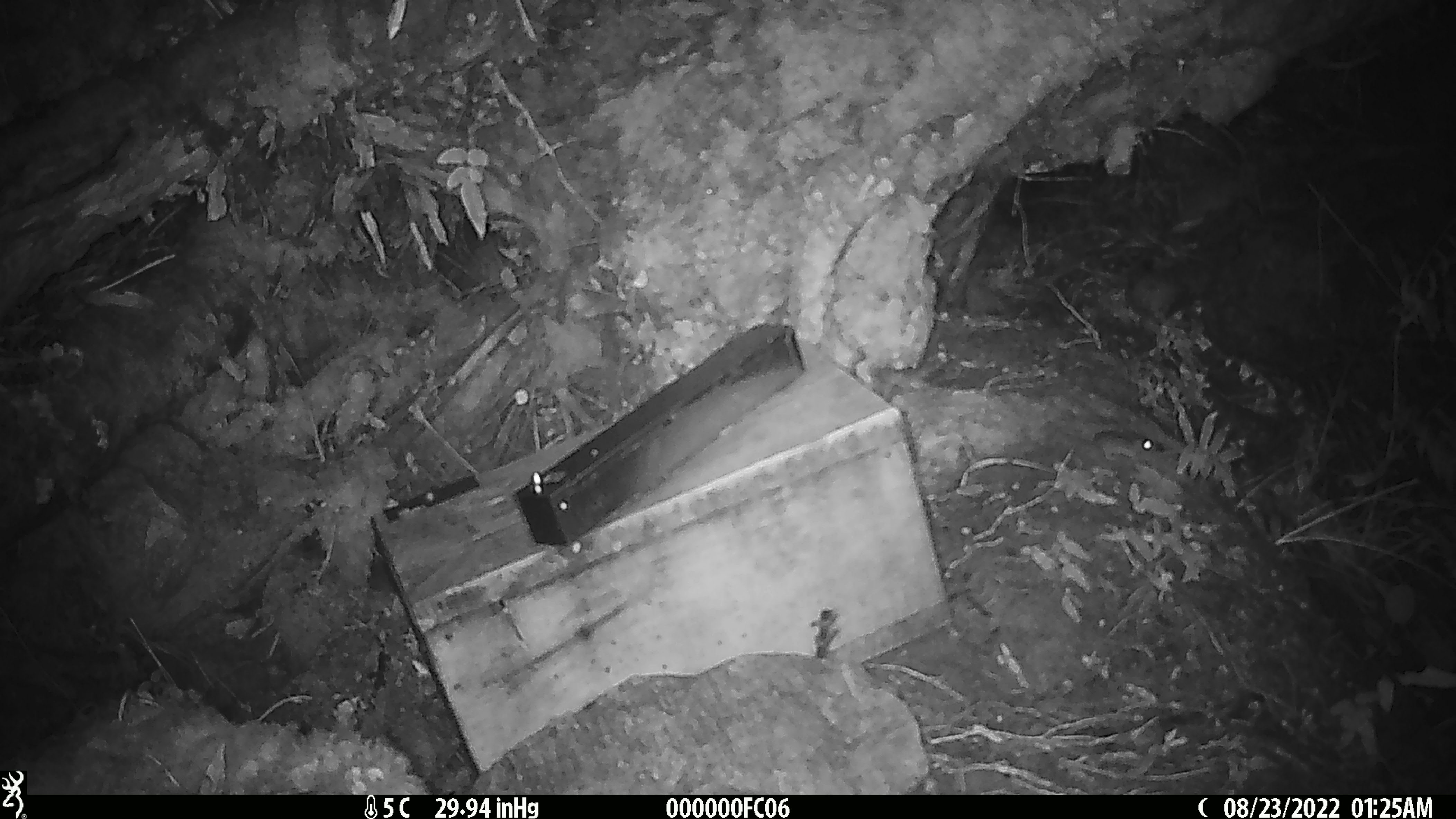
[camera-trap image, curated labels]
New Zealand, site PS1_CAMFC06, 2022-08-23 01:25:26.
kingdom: Animalia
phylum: Chordata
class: Mammalia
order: Rodentia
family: Muridae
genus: Mus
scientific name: Mus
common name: mouse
Mouse (Mus).